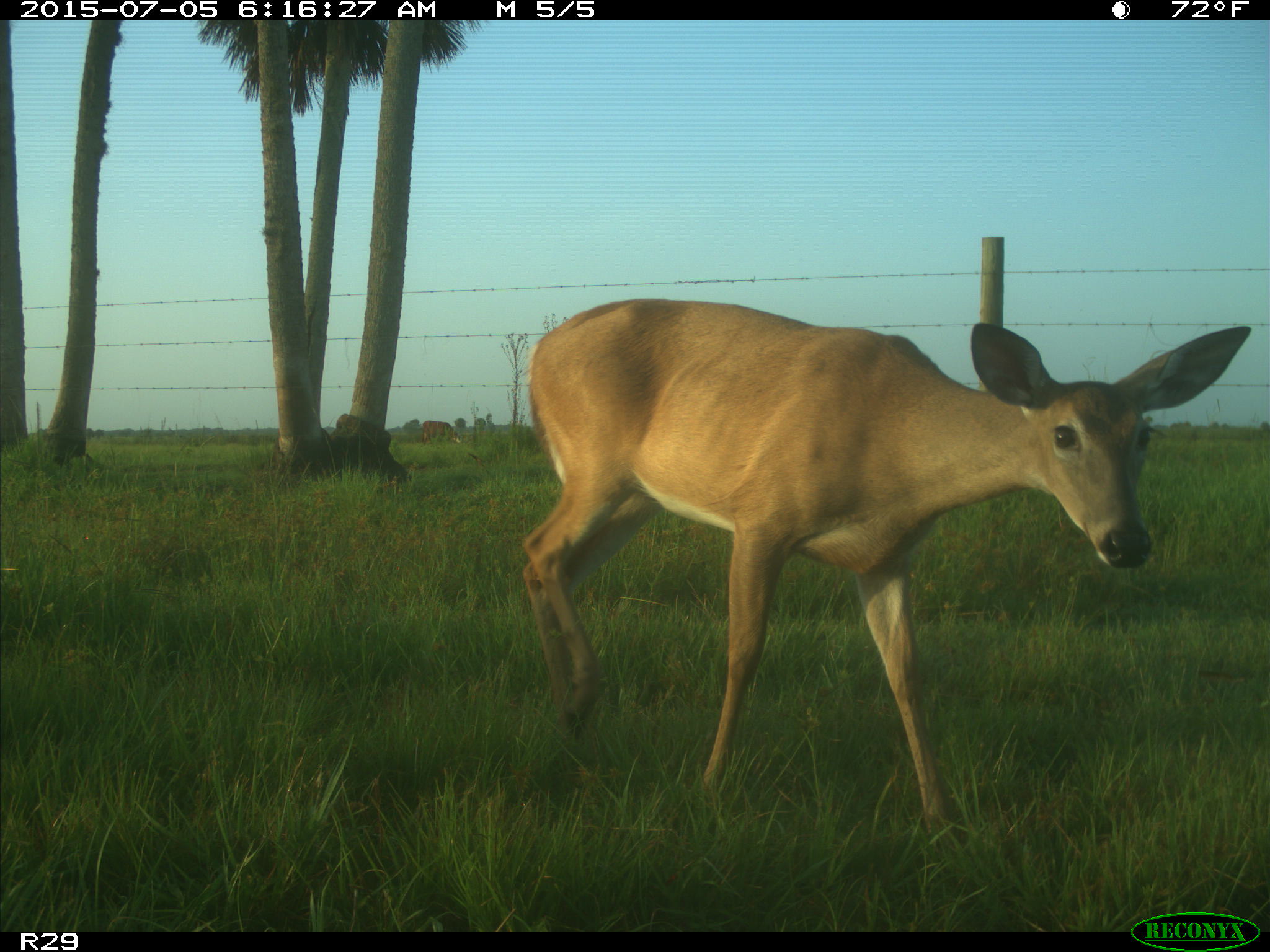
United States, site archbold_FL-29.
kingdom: Animalia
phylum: Chordata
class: Mammalia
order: Artiodactyla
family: Bovidae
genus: Bos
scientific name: Bos taurus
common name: domestic cow